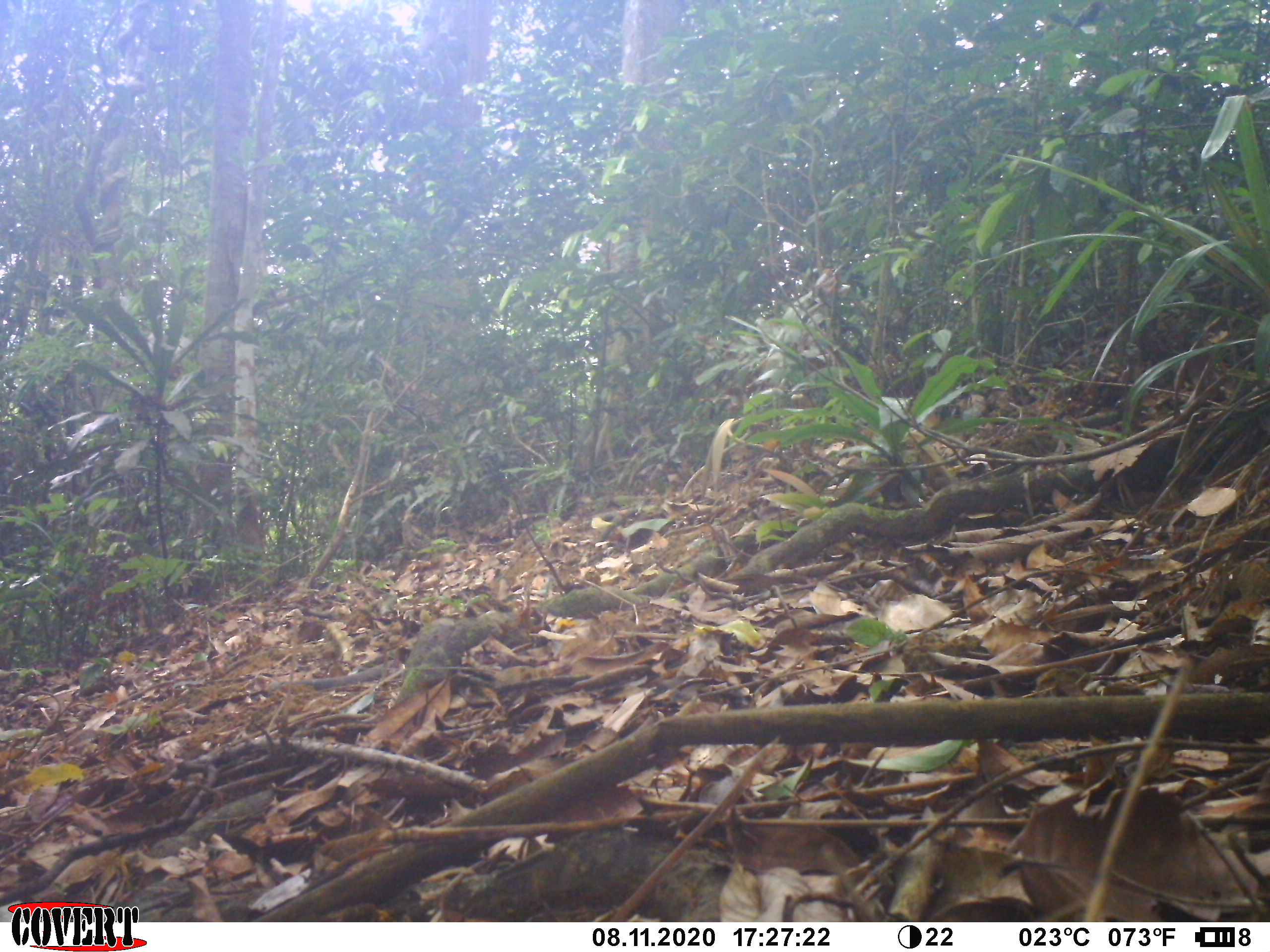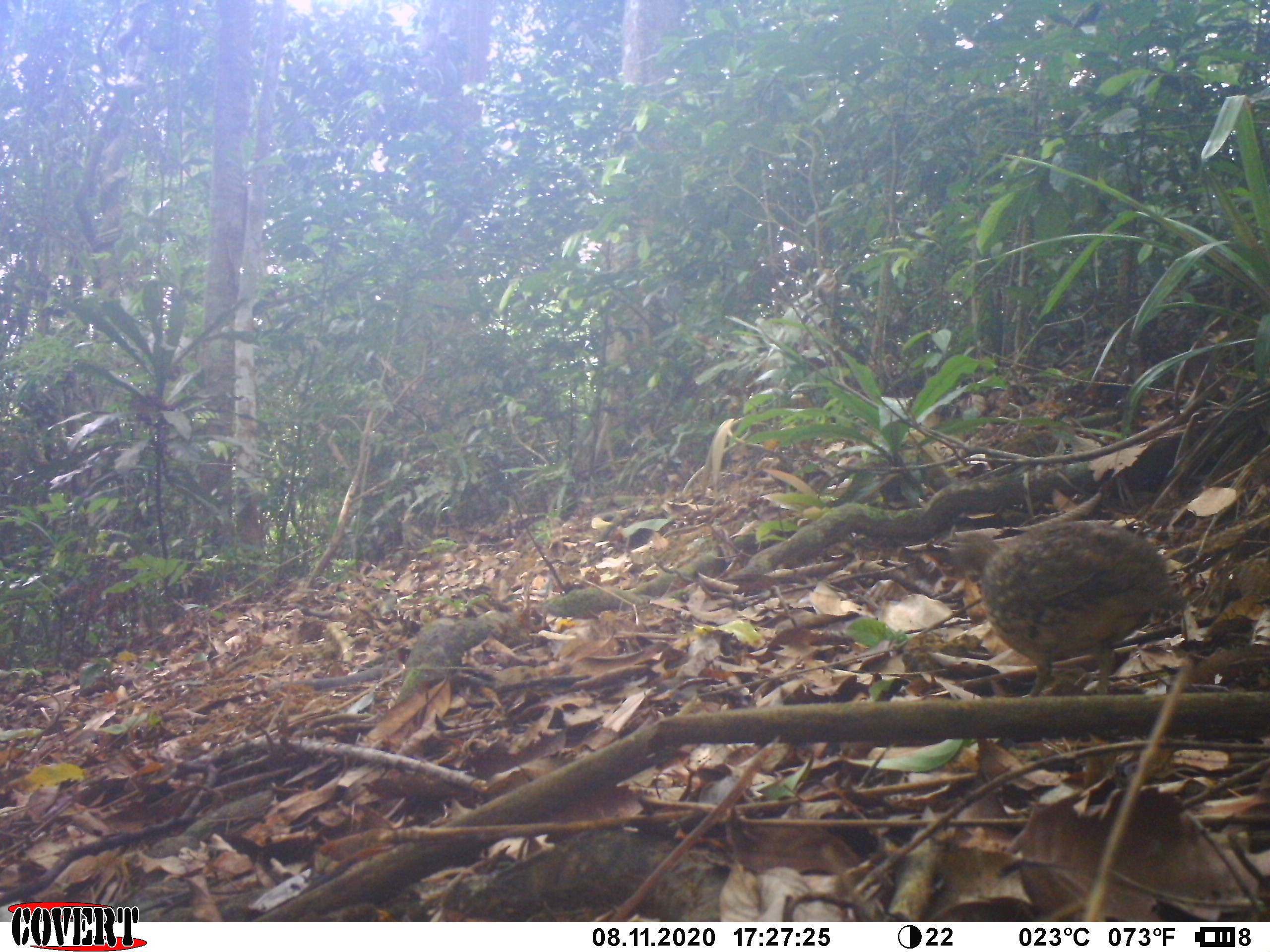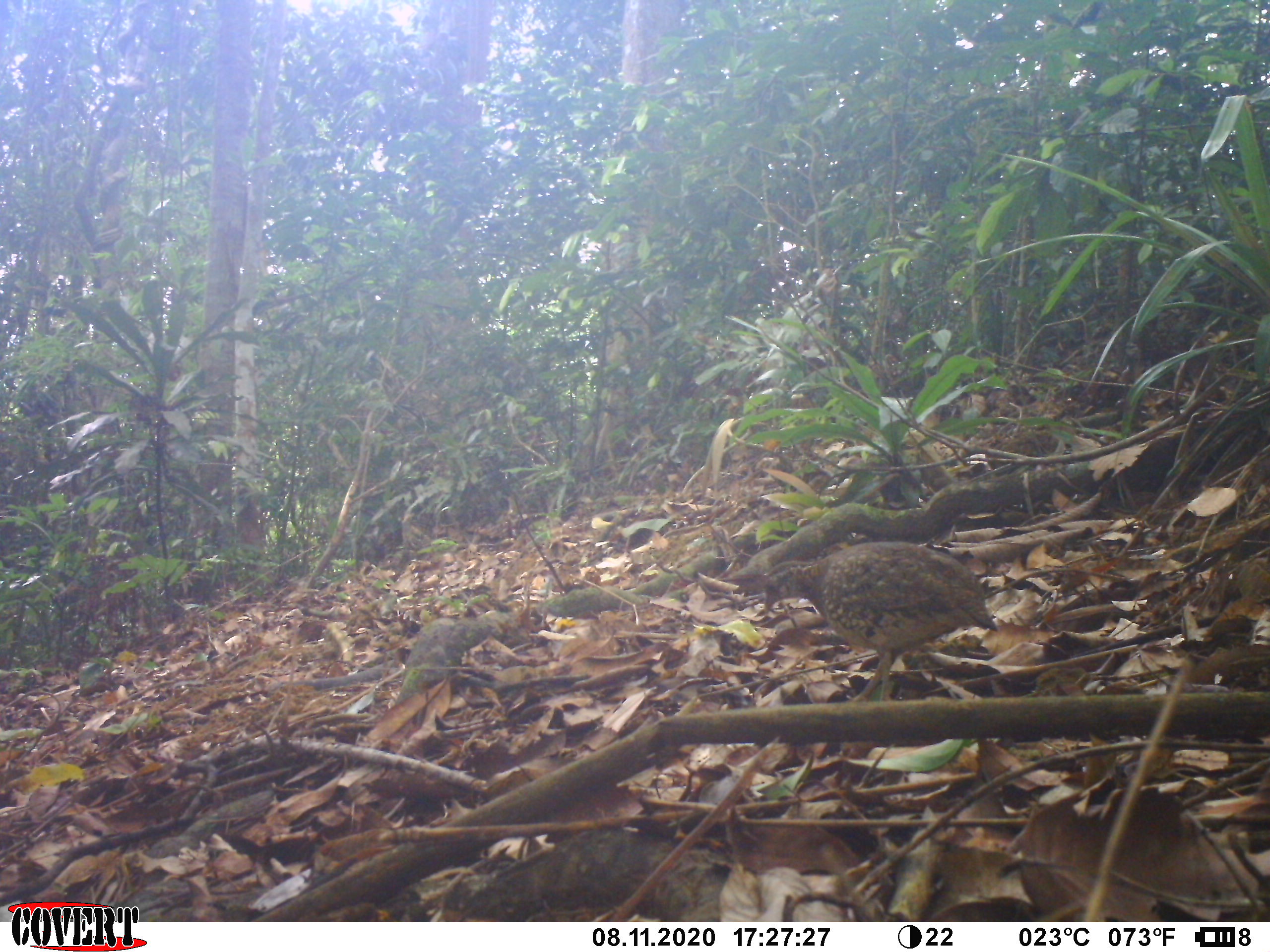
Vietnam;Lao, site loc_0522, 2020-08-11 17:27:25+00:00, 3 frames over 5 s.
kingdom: Animalia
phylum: Chordata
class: Aves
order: Galliformes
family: Phasianidae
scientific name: Phasianidae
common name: partridge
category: unidentified partridge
Unidentified partridge (partridge) (Phasianidae). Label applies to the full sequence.